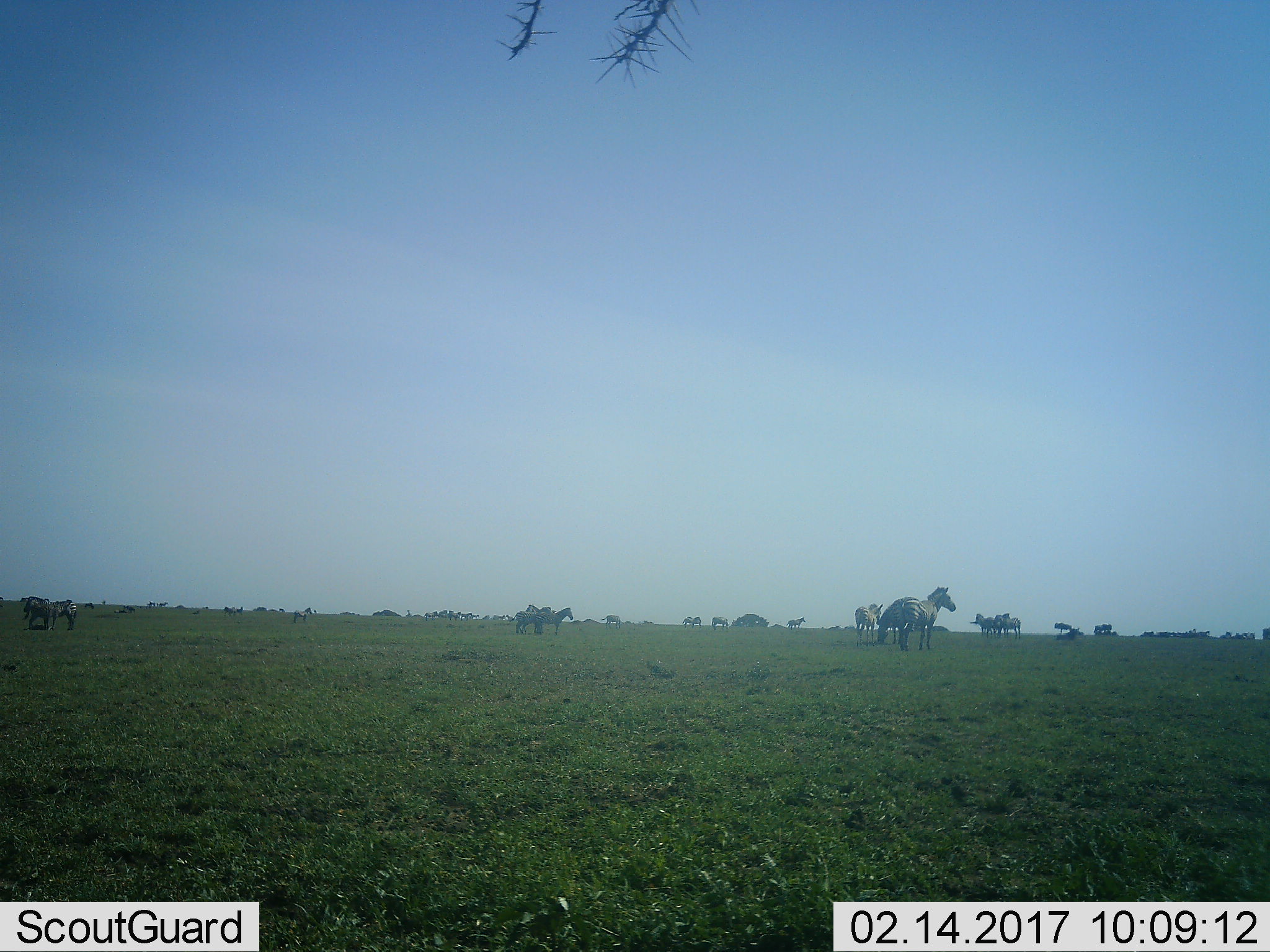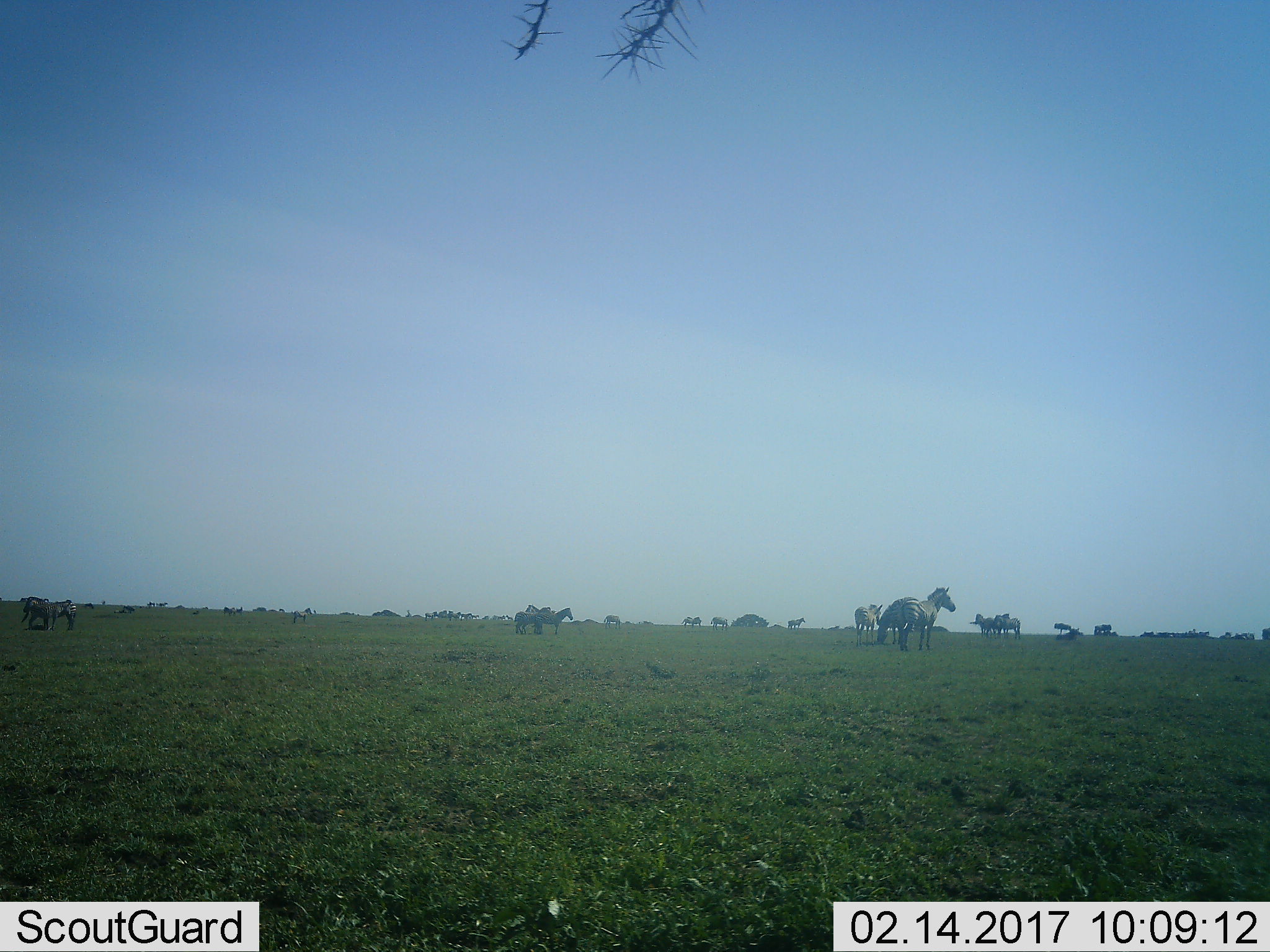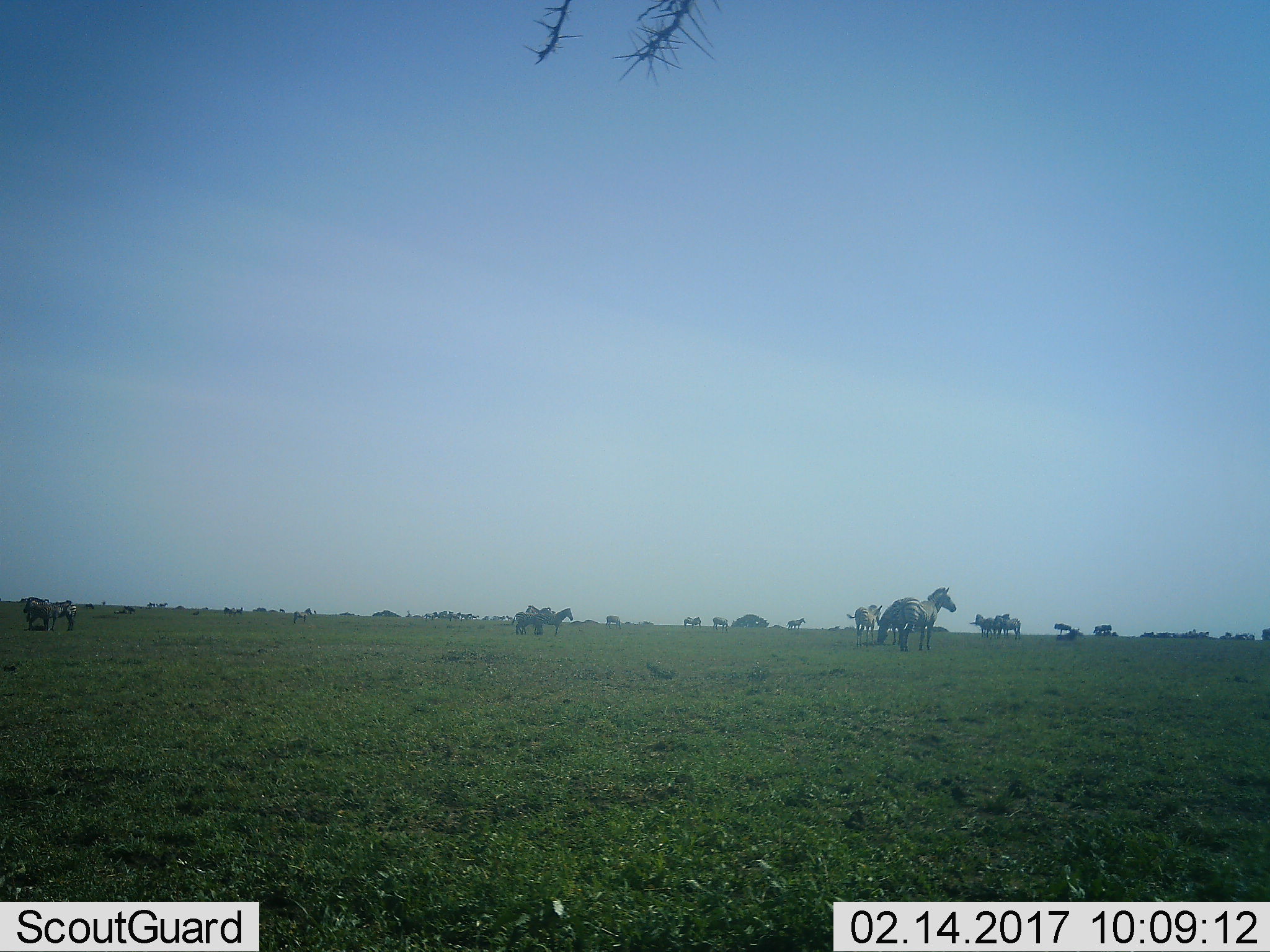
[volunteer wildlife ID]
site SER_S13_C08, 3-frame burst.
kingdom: Animalia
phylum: Chordata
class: Mammalia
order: Perissodactyla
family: Equidae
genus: Equus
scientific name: Equus quagga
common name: plains zebra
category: zebraplains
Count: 11-50.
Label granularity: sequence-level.